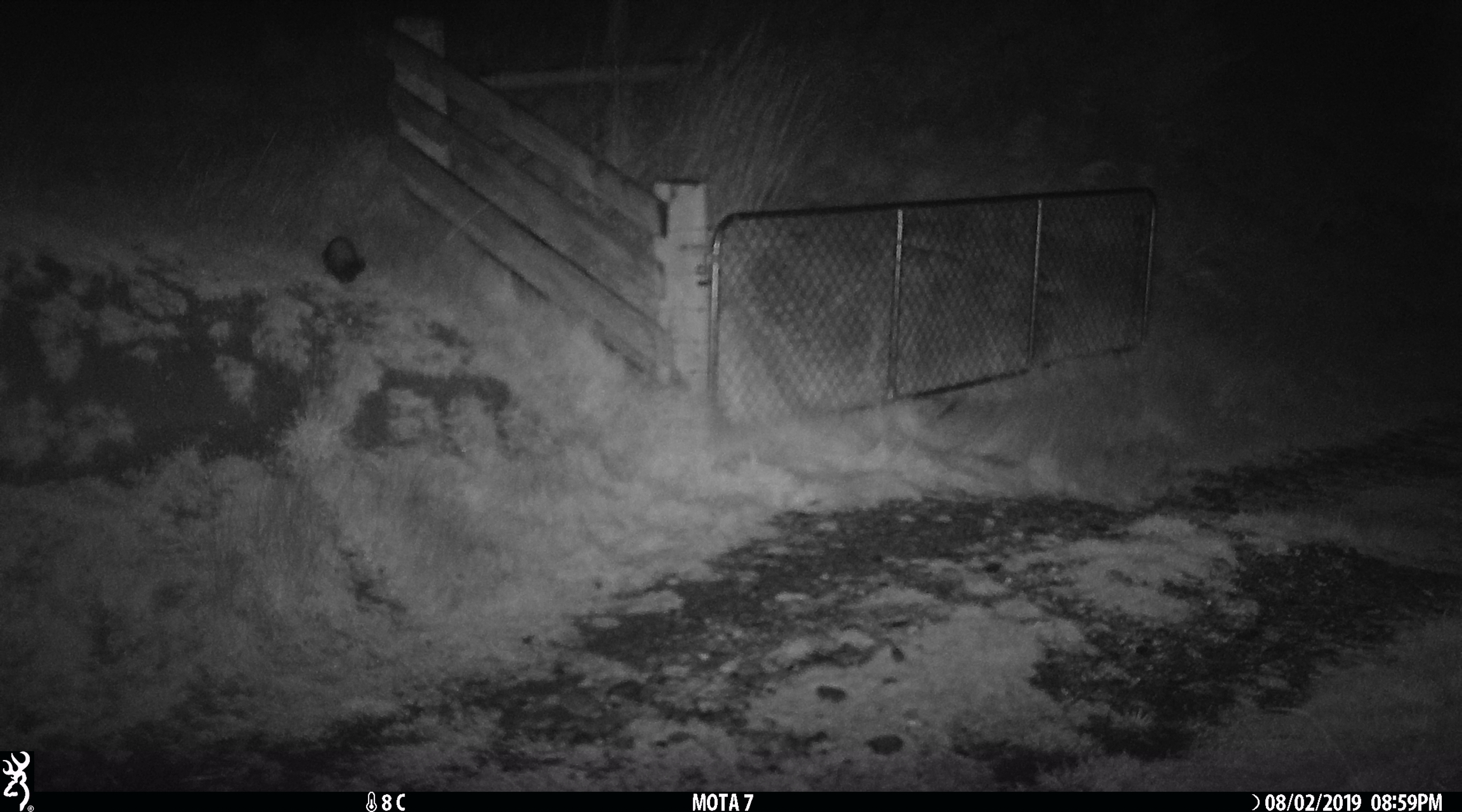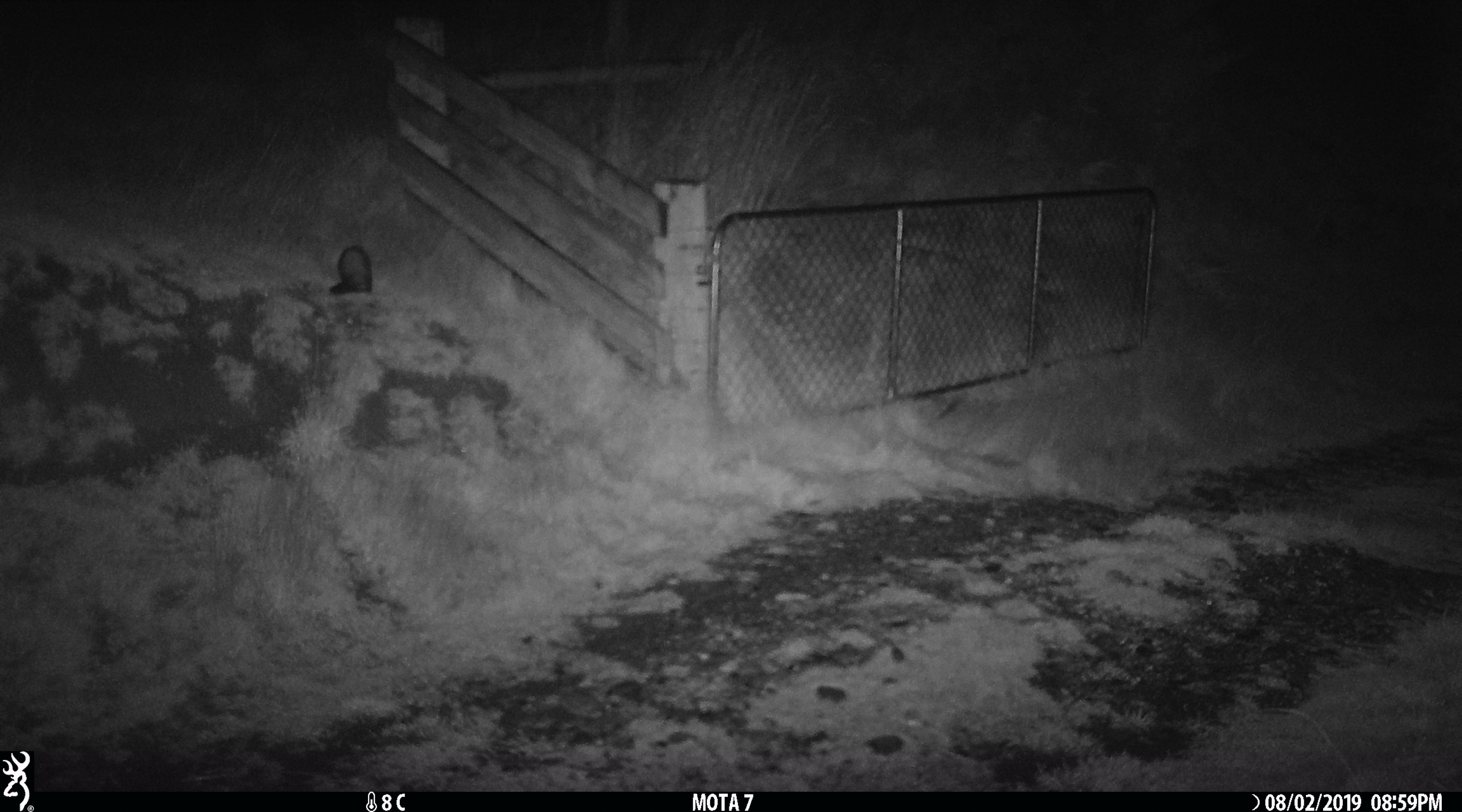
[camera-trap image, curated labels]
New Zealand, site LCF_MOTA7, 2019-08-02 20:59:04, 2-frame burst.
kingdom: Animalia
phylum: Chordata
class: Mammalia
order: Carnivora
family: Mustelidae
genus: Mustela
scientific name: Mustela furo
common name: ferret